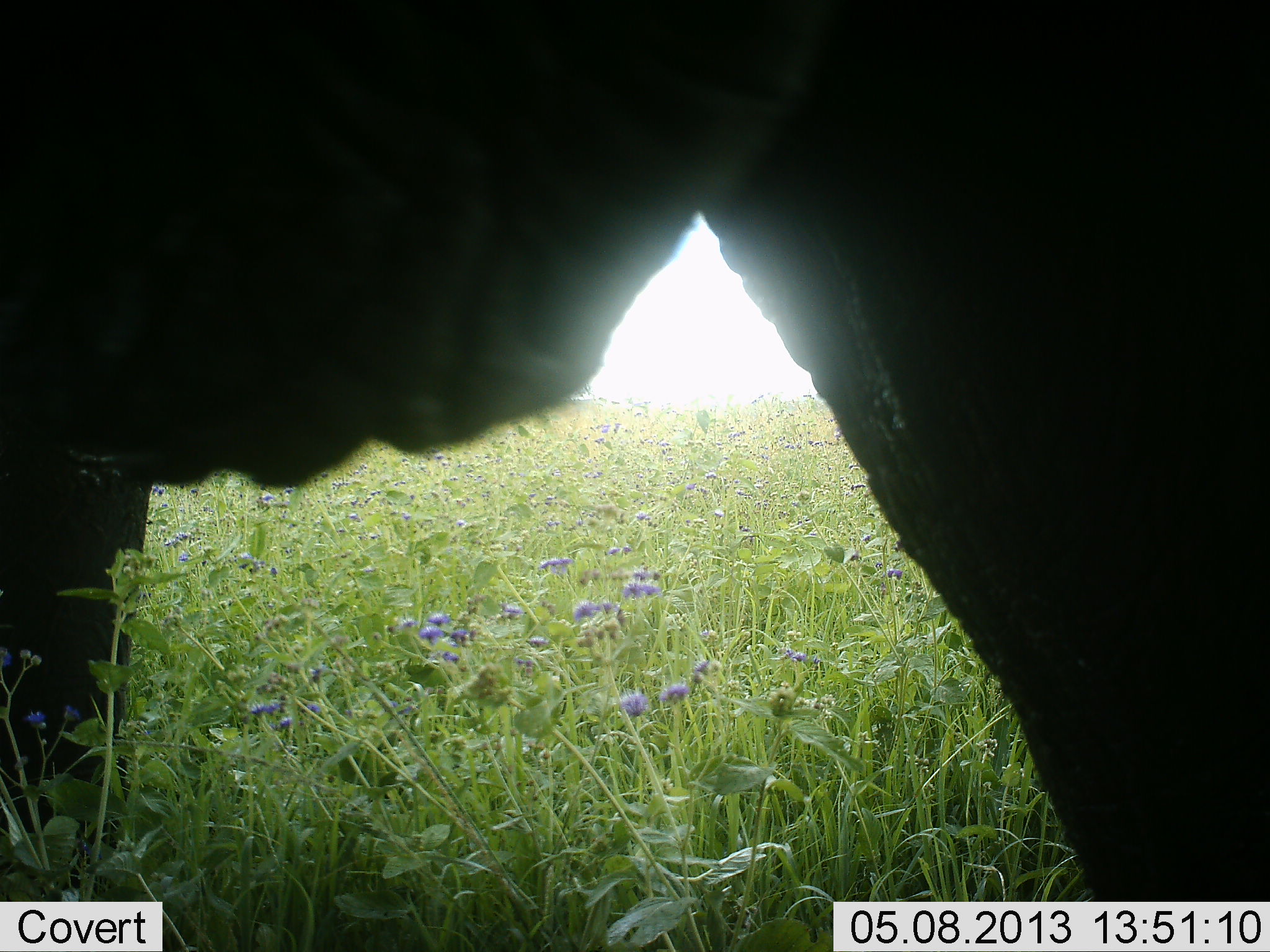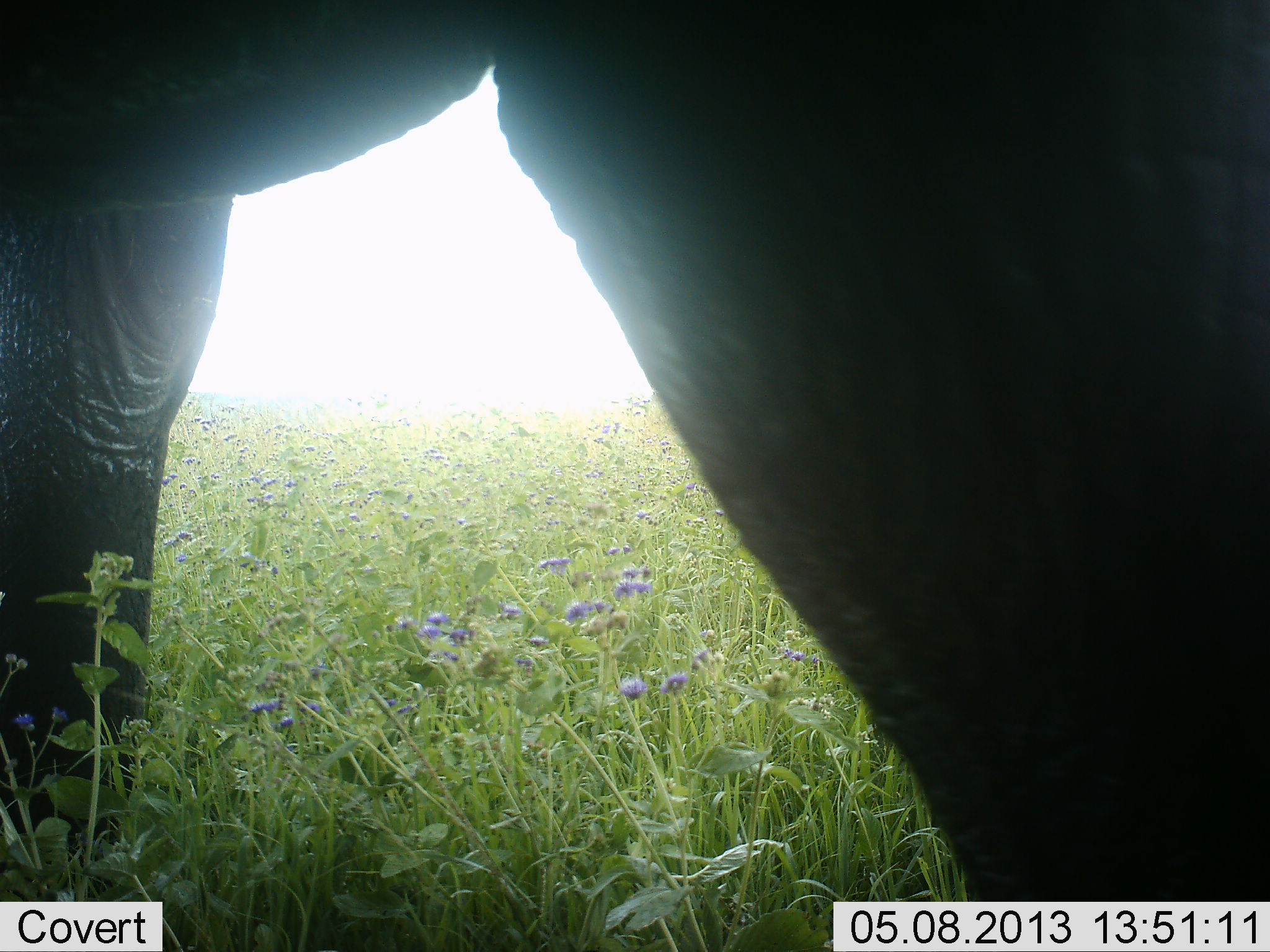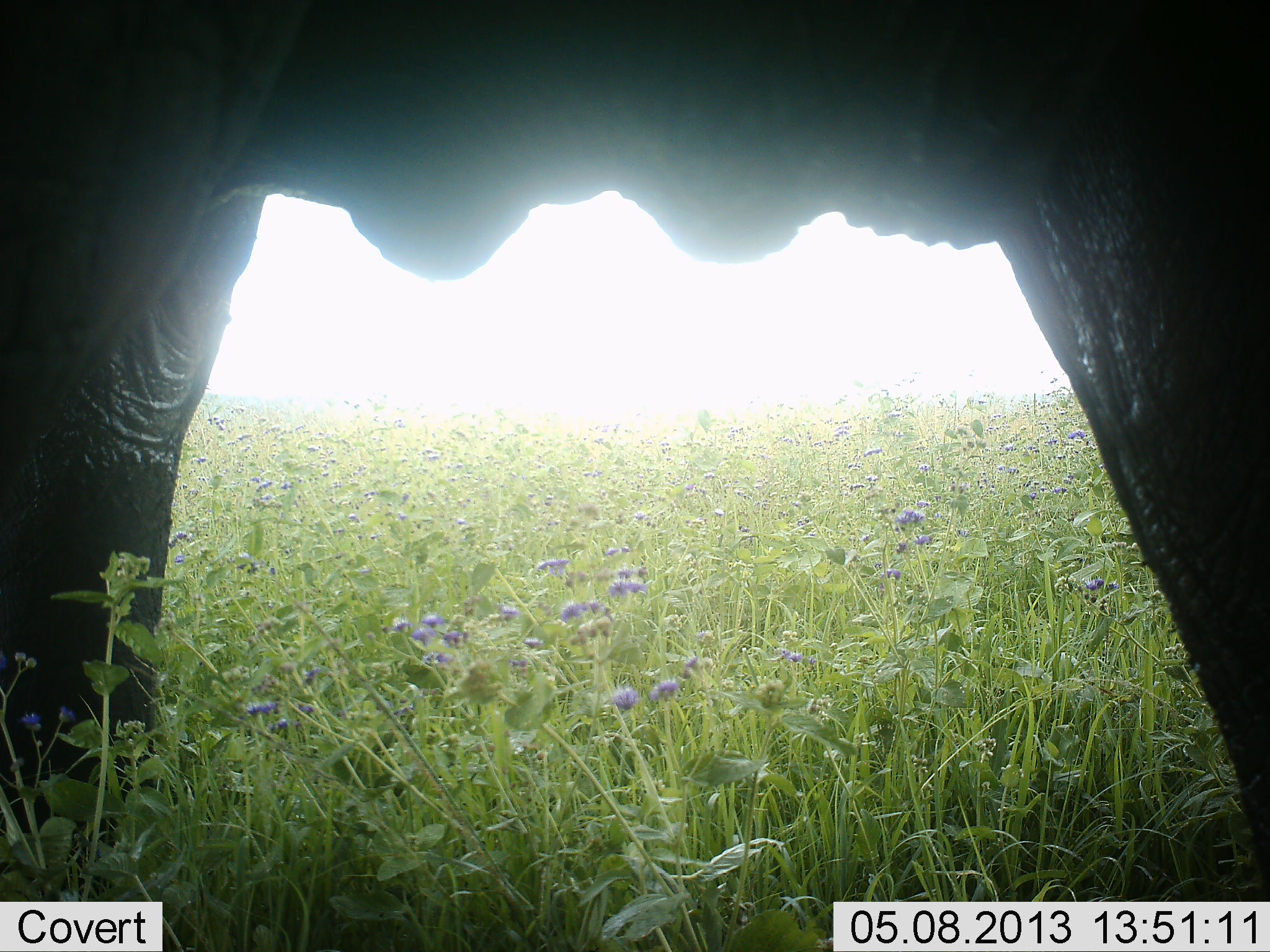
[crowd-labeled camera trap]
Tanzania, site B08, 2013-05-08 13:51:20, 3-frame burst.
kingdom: Animalia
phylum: Chordata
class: Mammalia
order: Proboscidea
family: Elephantidae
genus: Loxodonta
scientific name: Loxodonta africana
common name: african bush elephant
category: elephant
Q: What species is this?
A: Elephant (african bush elephant) (Loxodonta africana).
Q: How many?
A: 1.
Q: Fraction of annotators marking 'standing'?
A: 61%.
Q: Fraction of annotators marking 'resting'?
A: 0%.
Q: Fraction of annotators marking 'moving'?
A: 39%.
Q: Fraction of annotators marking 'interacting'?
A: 0%.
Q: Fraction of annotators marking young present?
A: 0%.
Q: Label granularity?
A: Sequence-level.